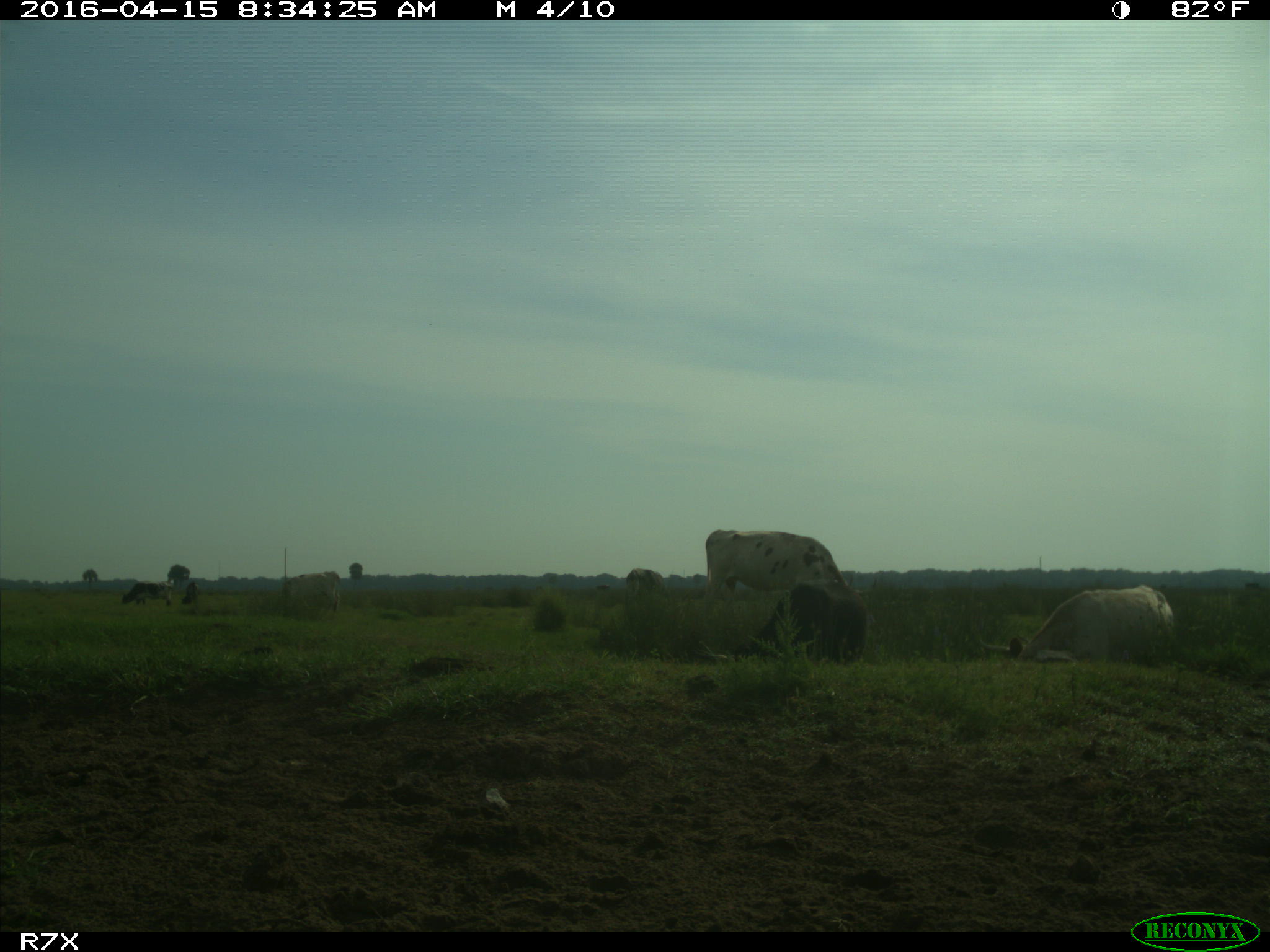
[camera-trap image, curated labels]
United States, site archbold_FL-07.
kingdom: Animalia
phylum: Chordata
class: Mammalia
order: Artiodactyla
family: Bovidae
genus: Bos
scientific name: Bos taurus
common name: domestic cow